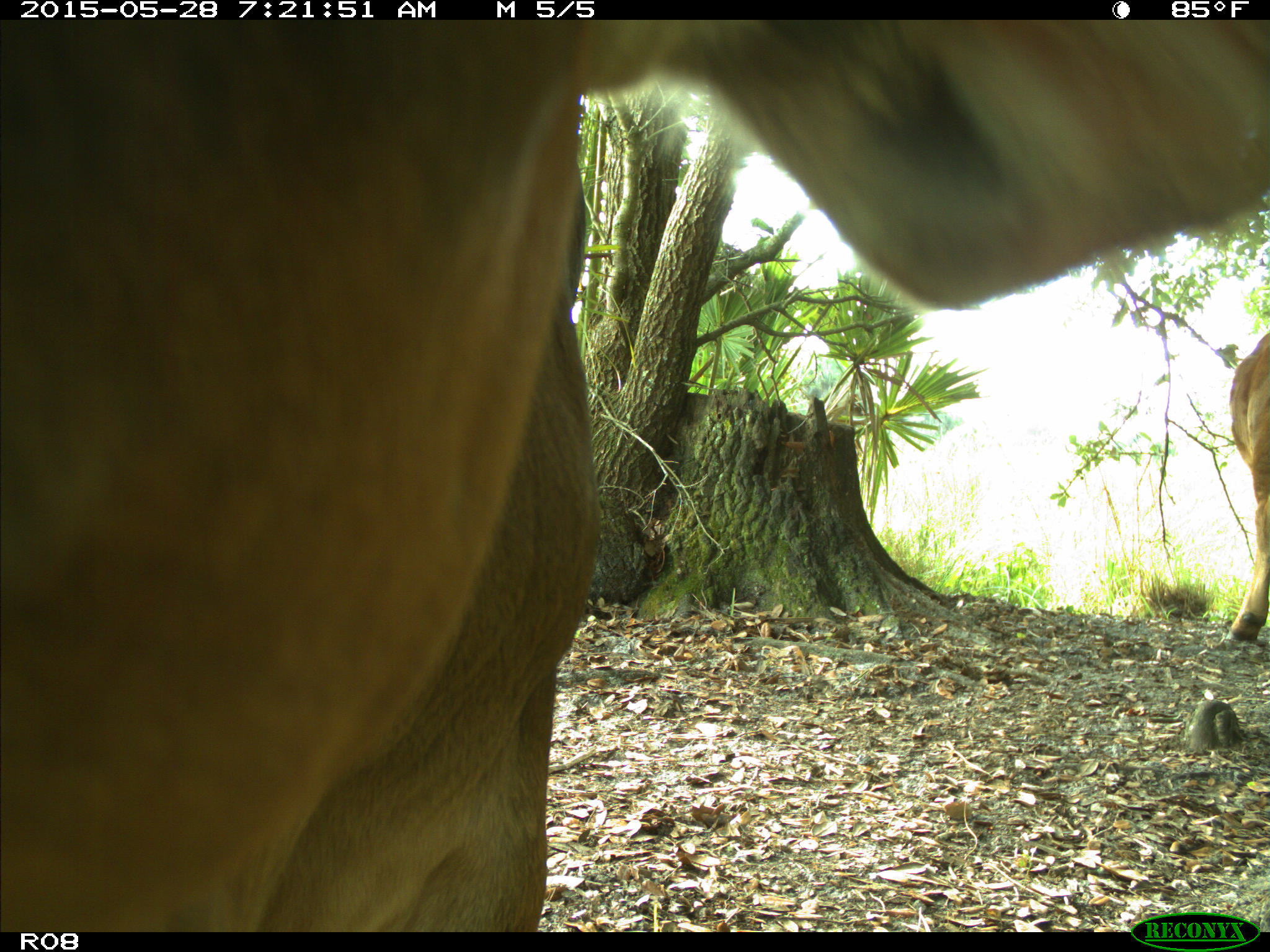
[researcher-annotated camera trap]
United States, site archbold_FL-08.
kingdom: Animalia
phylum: Chordata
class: Mammalia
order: Artiodactyla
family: Bovidae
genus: Bos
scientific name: Bos taurus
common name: domestic cow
Bos taurus (domestic cow).